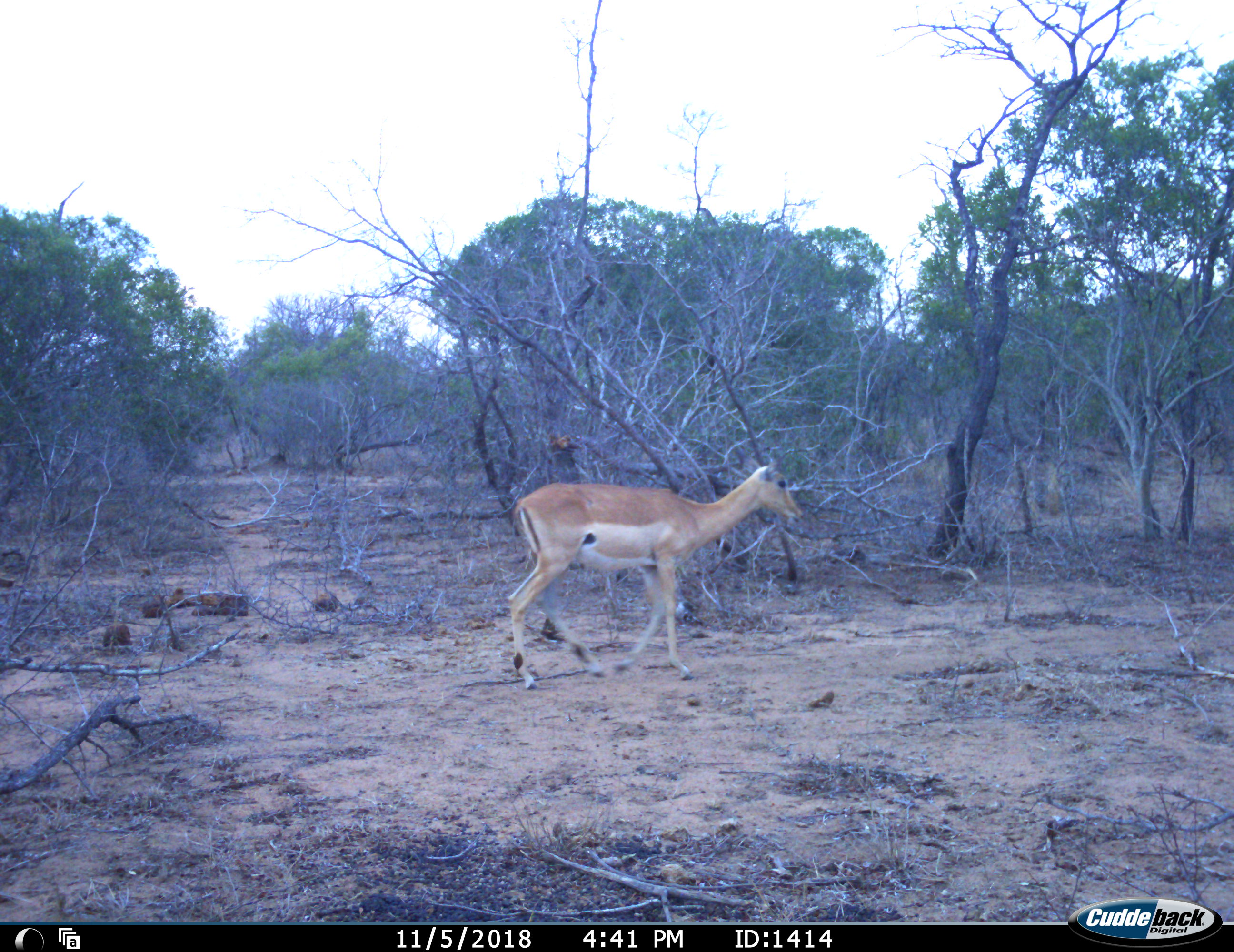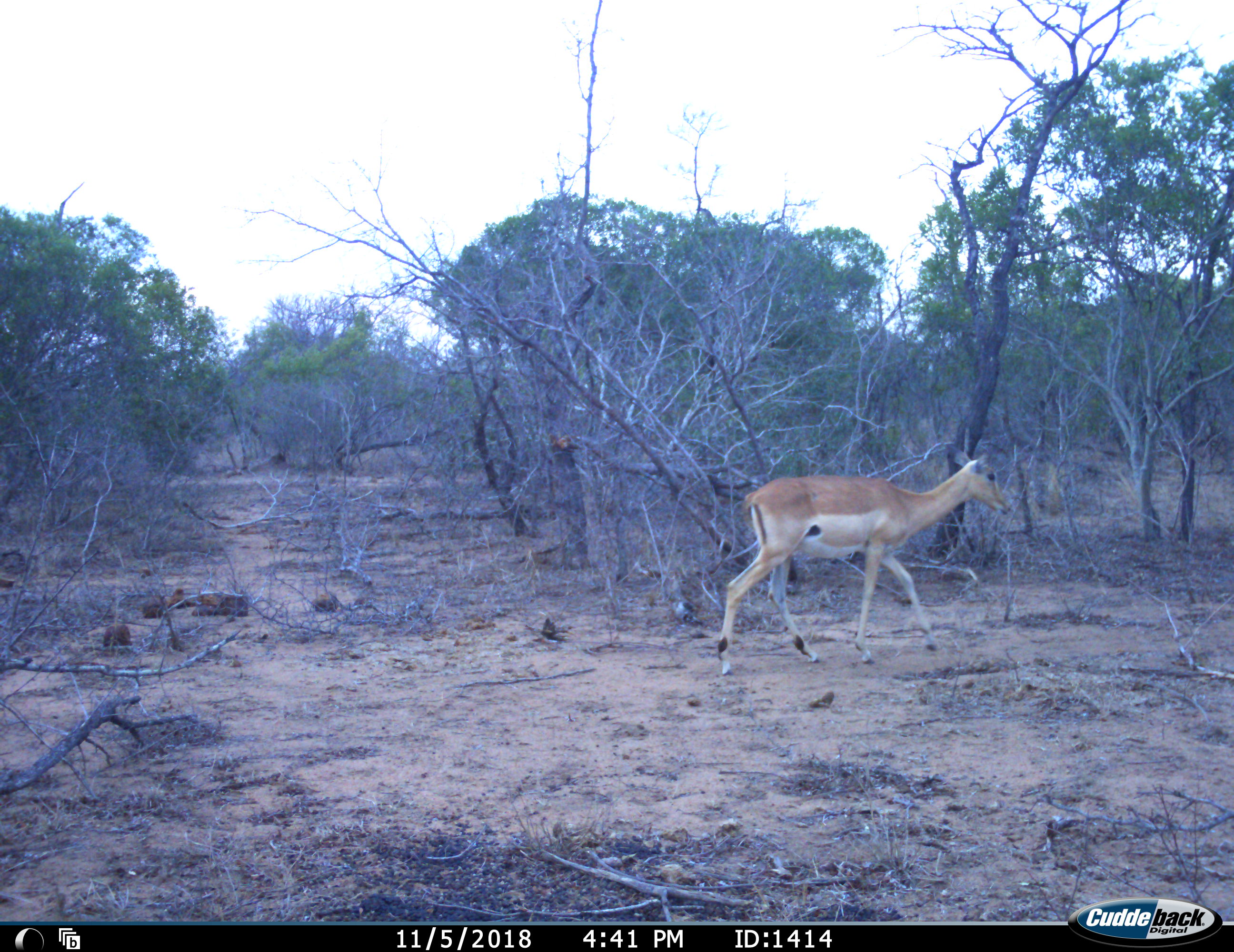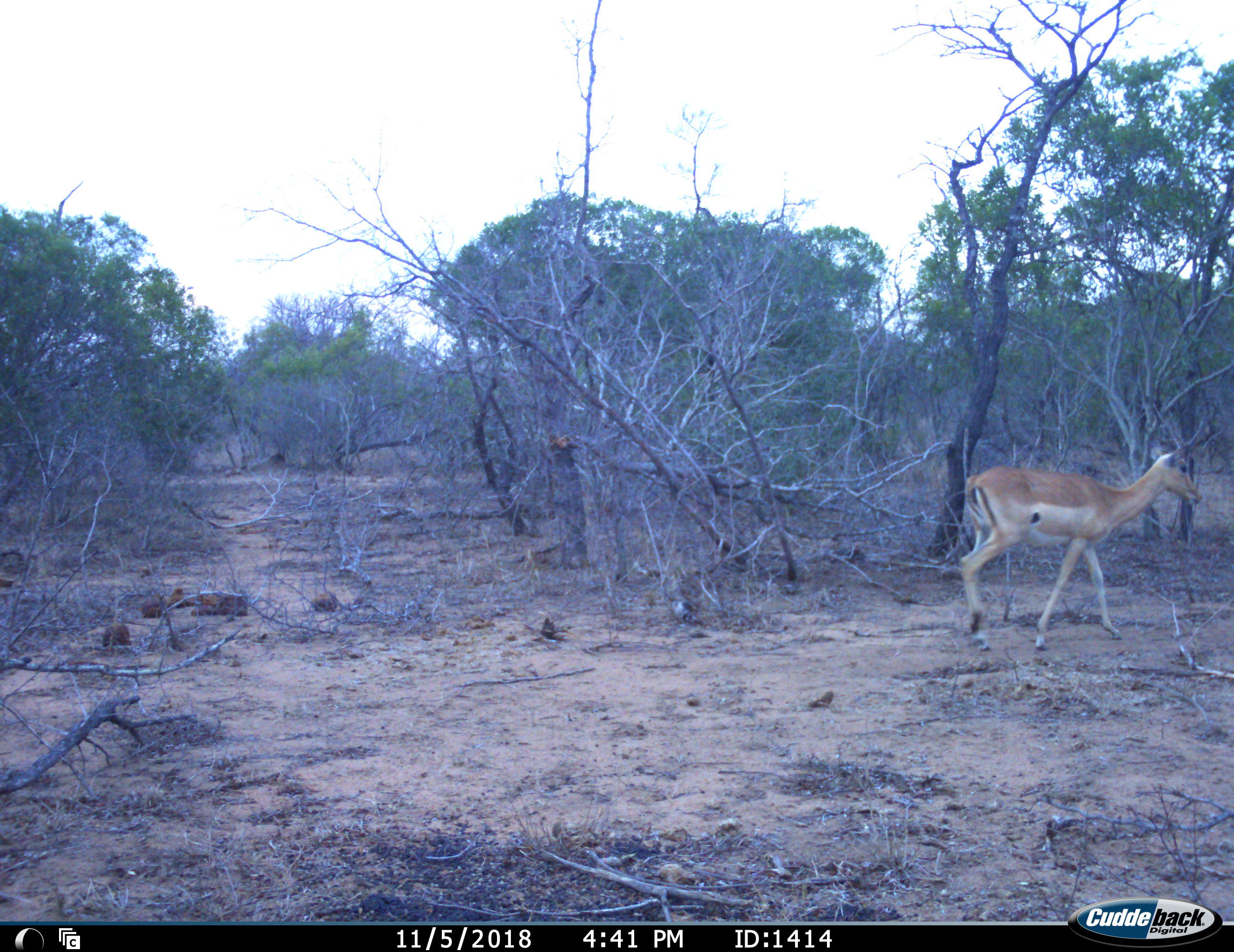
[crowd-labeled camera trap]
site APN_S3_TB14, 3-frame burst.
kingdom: Animalia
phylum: Chordata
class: Mammalia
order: Artiodactyla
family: Bovidae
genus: Aepyceros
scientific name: Aepyceros melampus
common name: impala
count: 1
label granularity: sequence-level